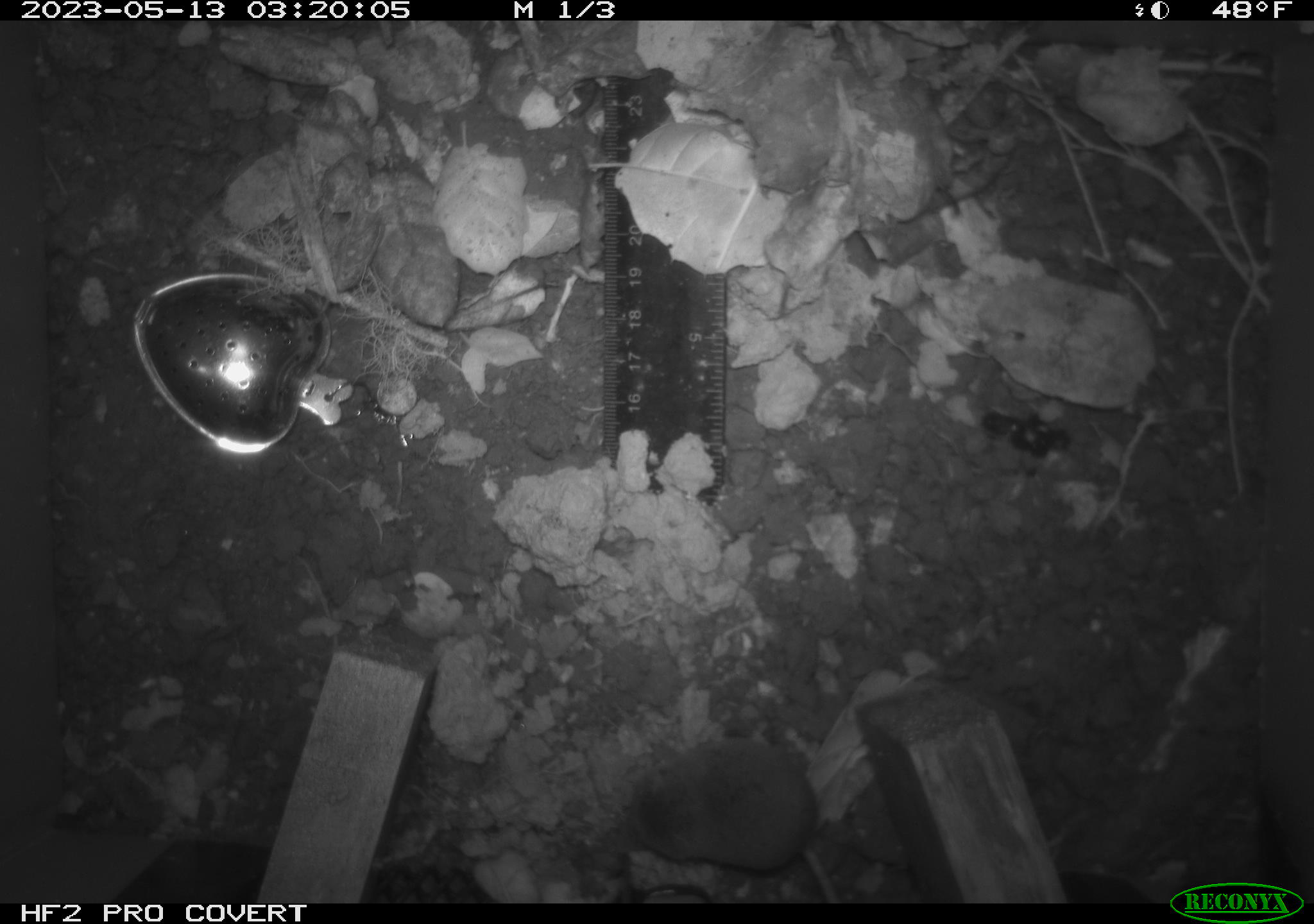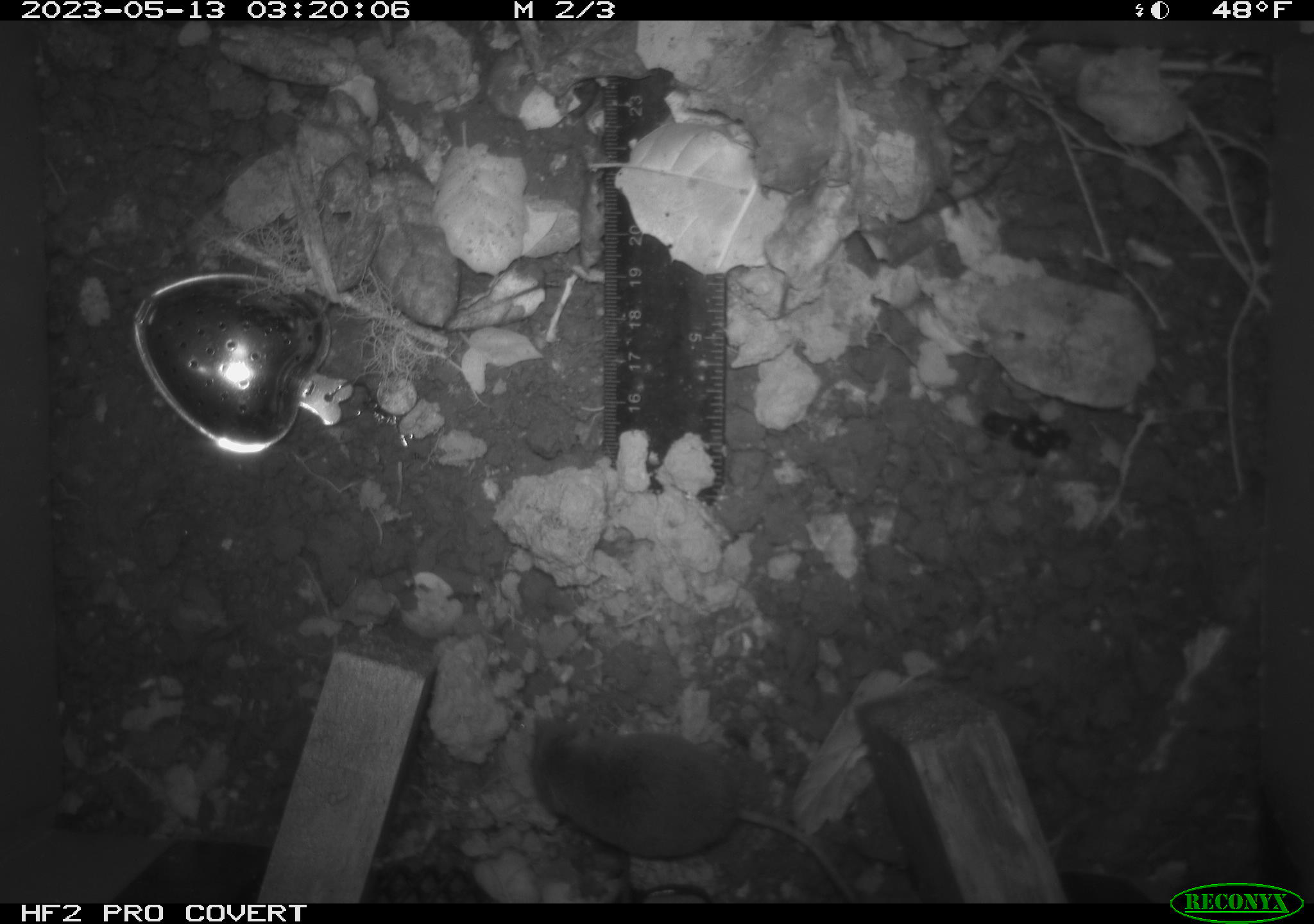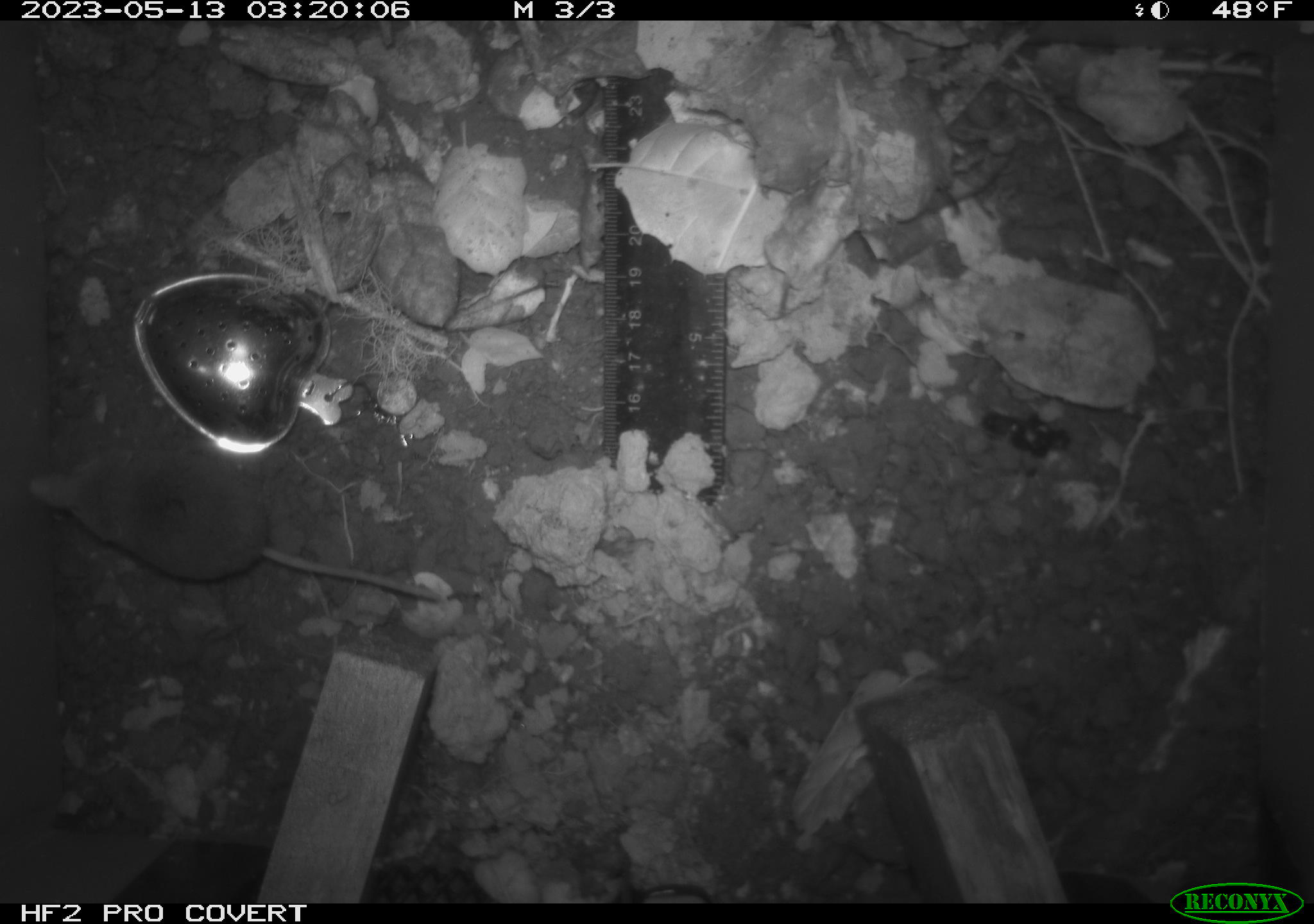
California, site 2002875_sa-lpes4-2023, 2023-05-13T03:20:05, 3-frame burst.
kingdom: Animalia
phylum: Chordata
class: Mammalia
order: Eulipotyphla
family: Soricidae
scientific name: Soricidae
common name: shrews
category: soricidae family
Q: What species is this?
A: Soricidae family (shrews) (Soricidae).